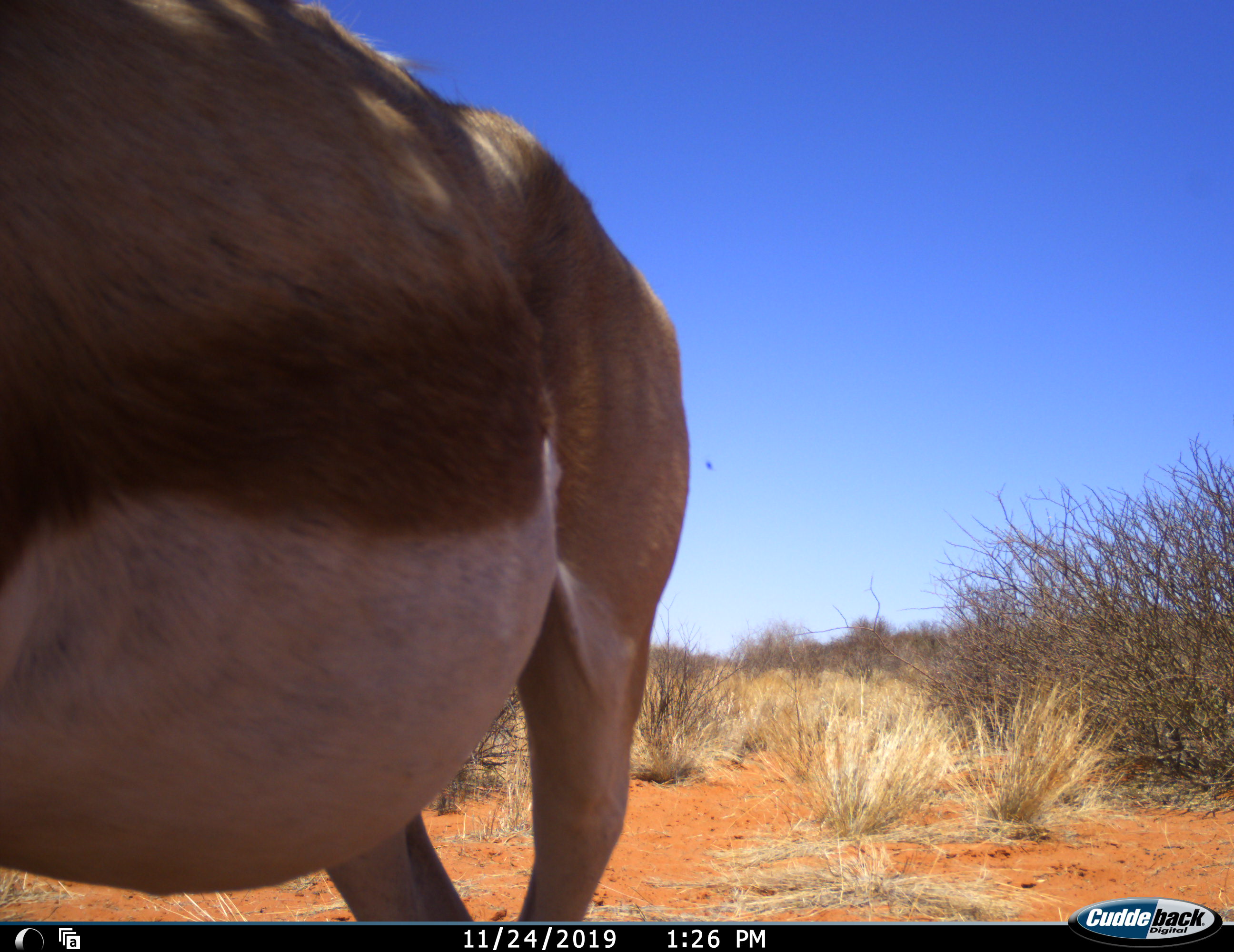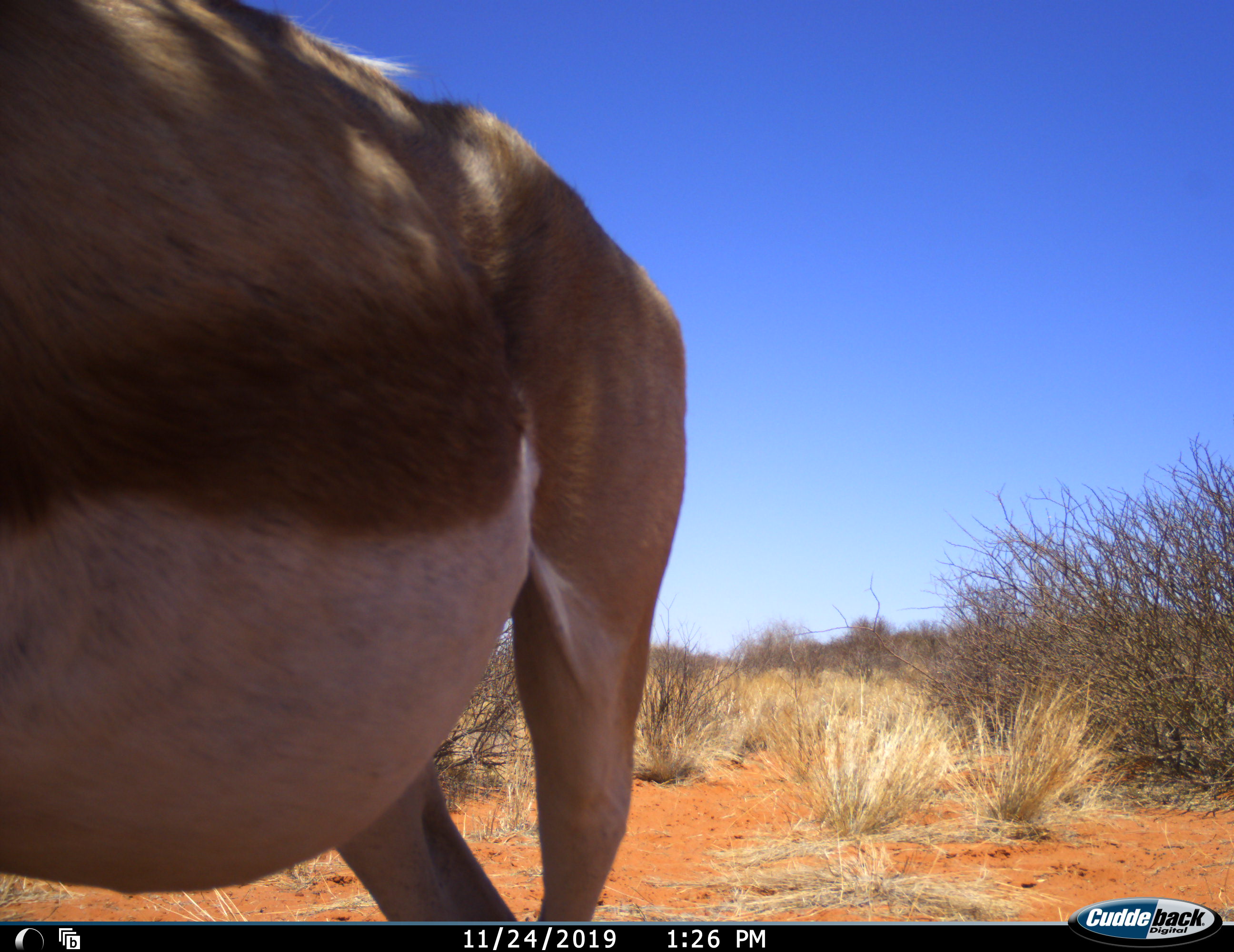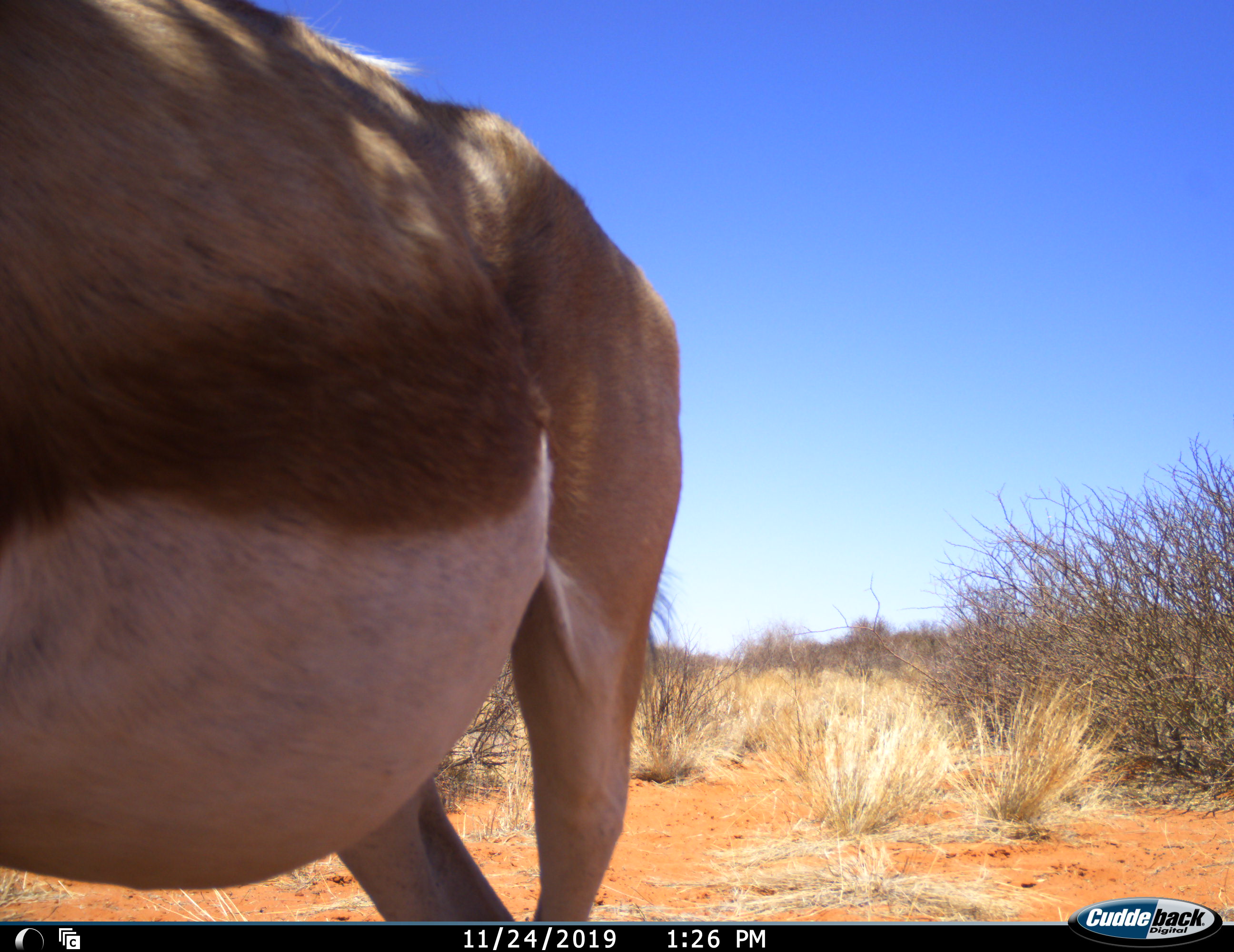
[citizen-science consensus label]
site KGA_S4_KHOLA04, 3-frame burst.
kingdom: Animalia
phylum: Chordata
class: Mammalia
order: Artiodactyla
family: Bovidae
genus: Antidorcas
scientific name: Antidorcas marsupialis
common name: springbok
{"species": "springbok (Antidorcas marsupialis)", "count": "1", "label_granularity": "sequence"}